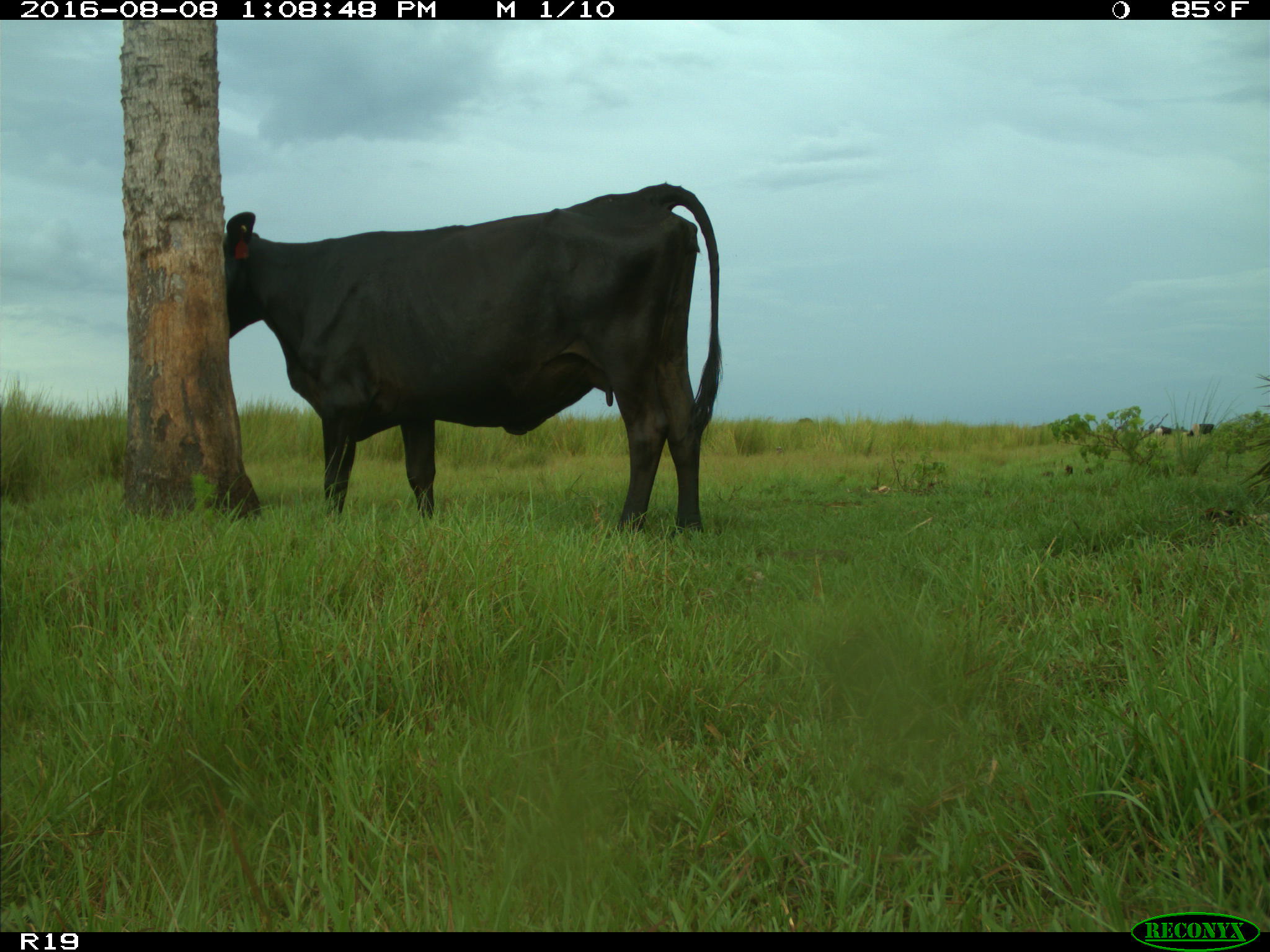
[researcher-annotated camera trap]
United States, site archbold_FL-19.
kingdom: Animalia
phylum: Chordata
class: Mammalia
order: Artiodactyla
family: Bovidae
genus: Bos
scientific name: Bos taurus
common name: domestic cow